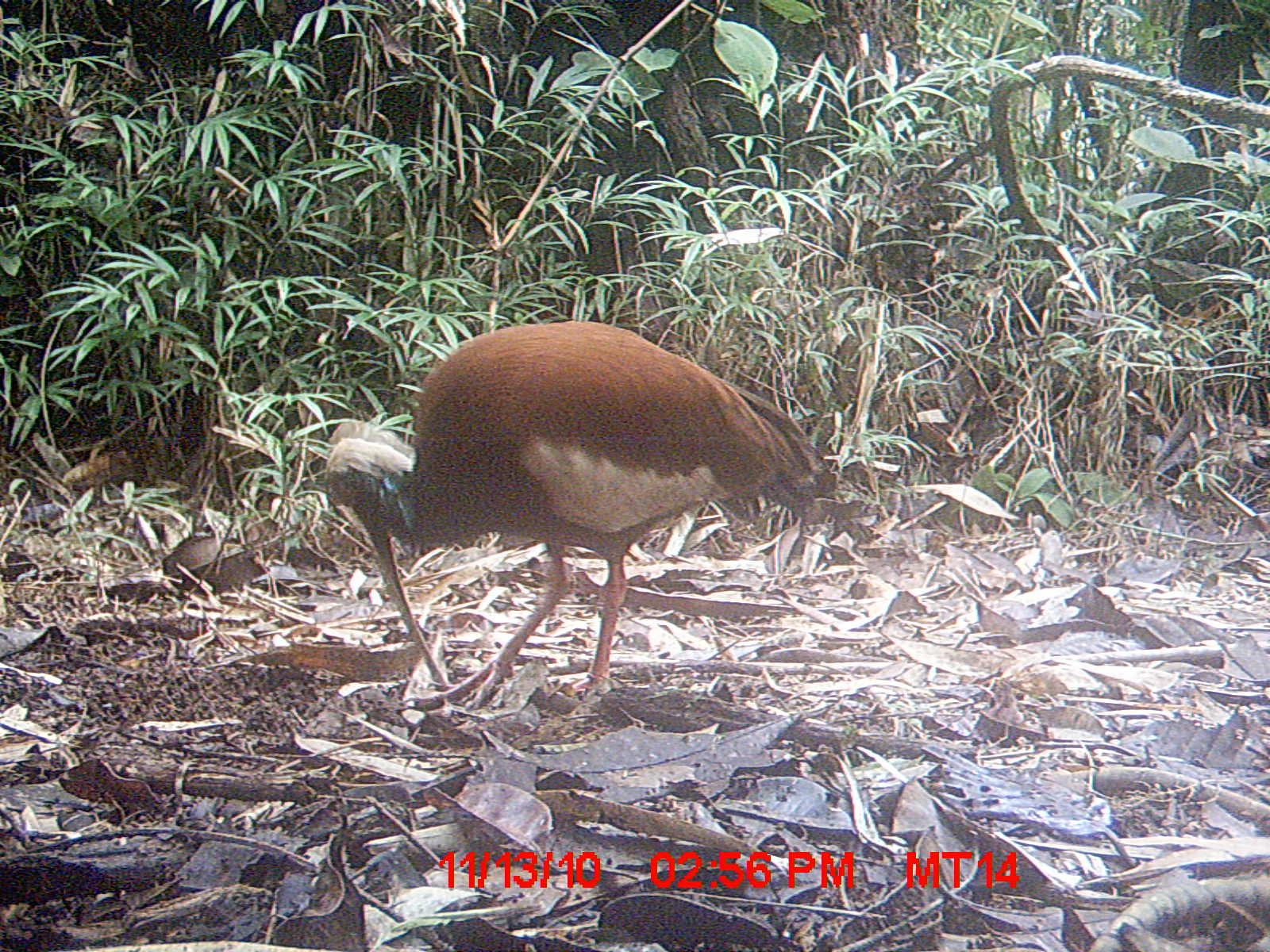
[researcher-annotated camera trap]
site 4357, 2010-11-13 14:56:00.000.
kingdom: Animalia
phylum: Chordata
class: Aves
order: Pelecaniformes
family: Threskiornithidae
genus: Lophotibis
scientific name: Lophotibis cristata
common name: madagascan ibis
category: lophotibis cristataa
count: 1